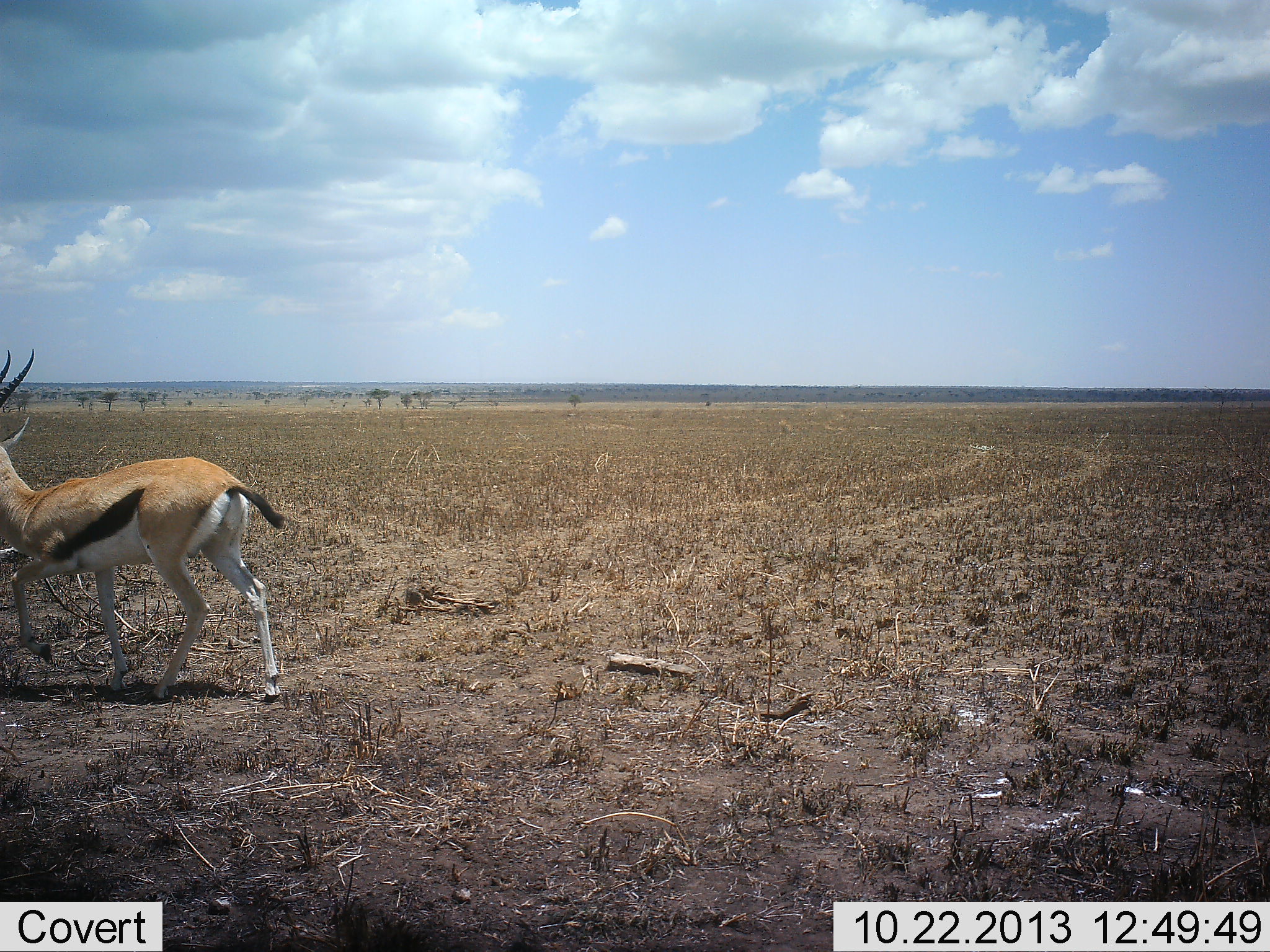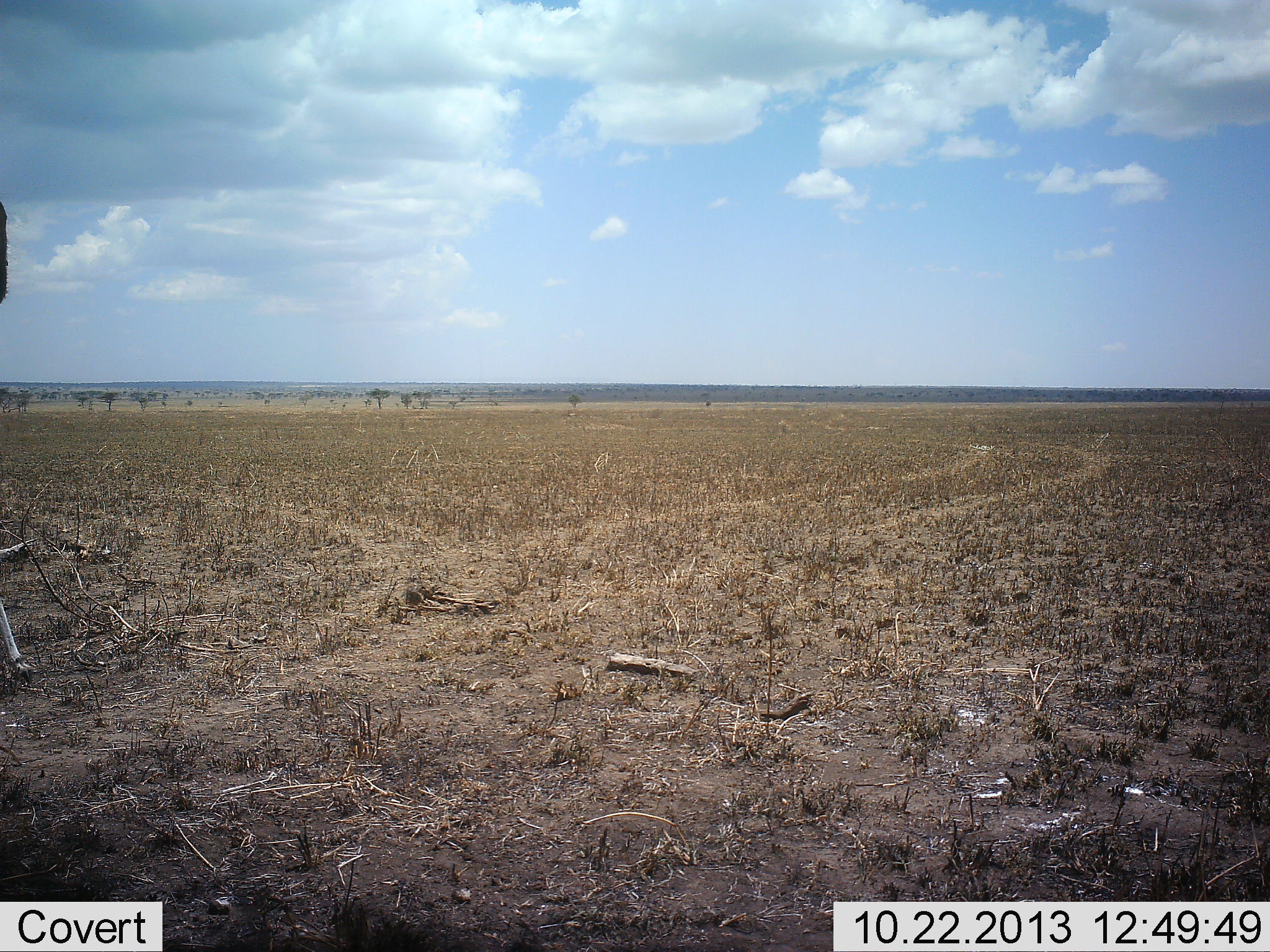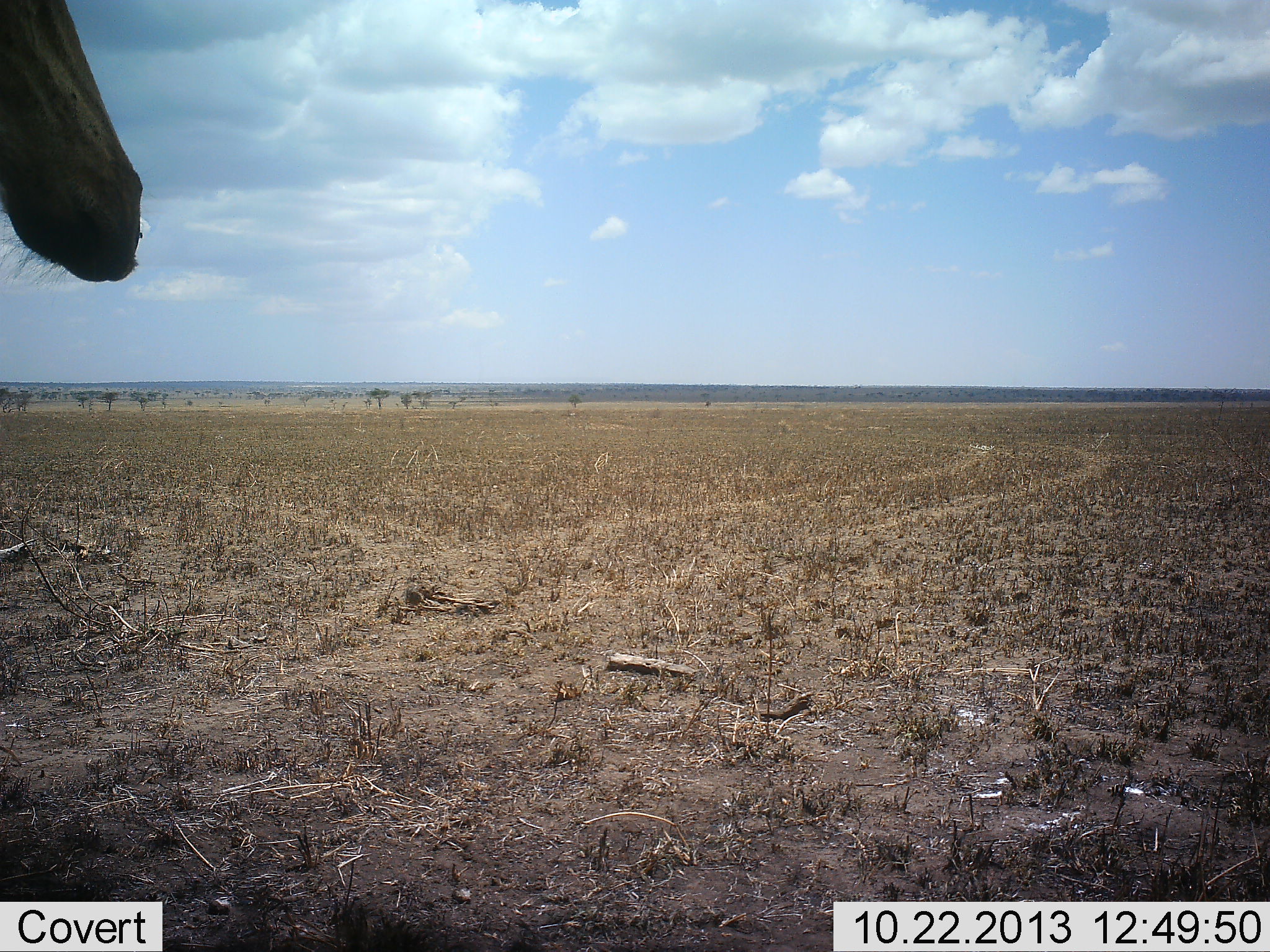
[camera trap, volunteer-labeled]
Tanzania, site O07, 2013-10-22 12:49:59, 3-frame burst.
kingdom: Animalia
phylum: Chordata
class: Mammalia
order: Artiodactyla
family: Bovidae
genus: Eudorcas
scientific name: Eudorcas thomsonii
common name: thomson's gazelle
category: gazellethomsons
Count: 1.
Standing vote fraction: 22%.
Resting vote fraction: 0%.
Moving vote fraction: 94%.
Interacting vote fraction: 0%.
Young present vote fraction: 0%.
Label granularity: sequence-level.